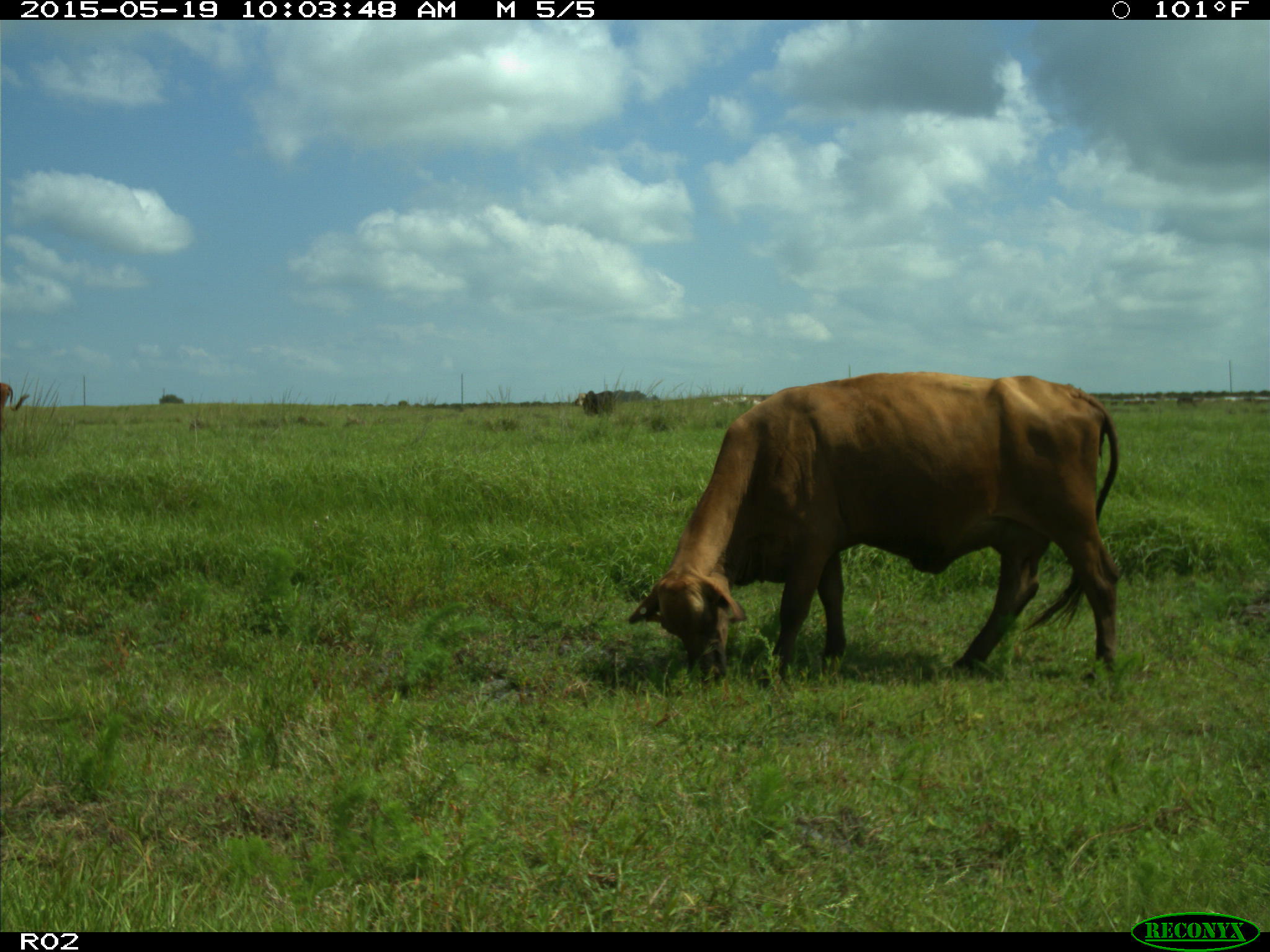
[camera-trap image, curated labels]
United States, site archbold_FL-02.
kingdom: Animalia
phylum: Chordata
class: Mammalia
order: Artiodactyla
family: Bovidae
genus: Bos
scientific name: Bos taurus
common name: domestic cow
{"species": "Bos taurus (domestic cow)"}